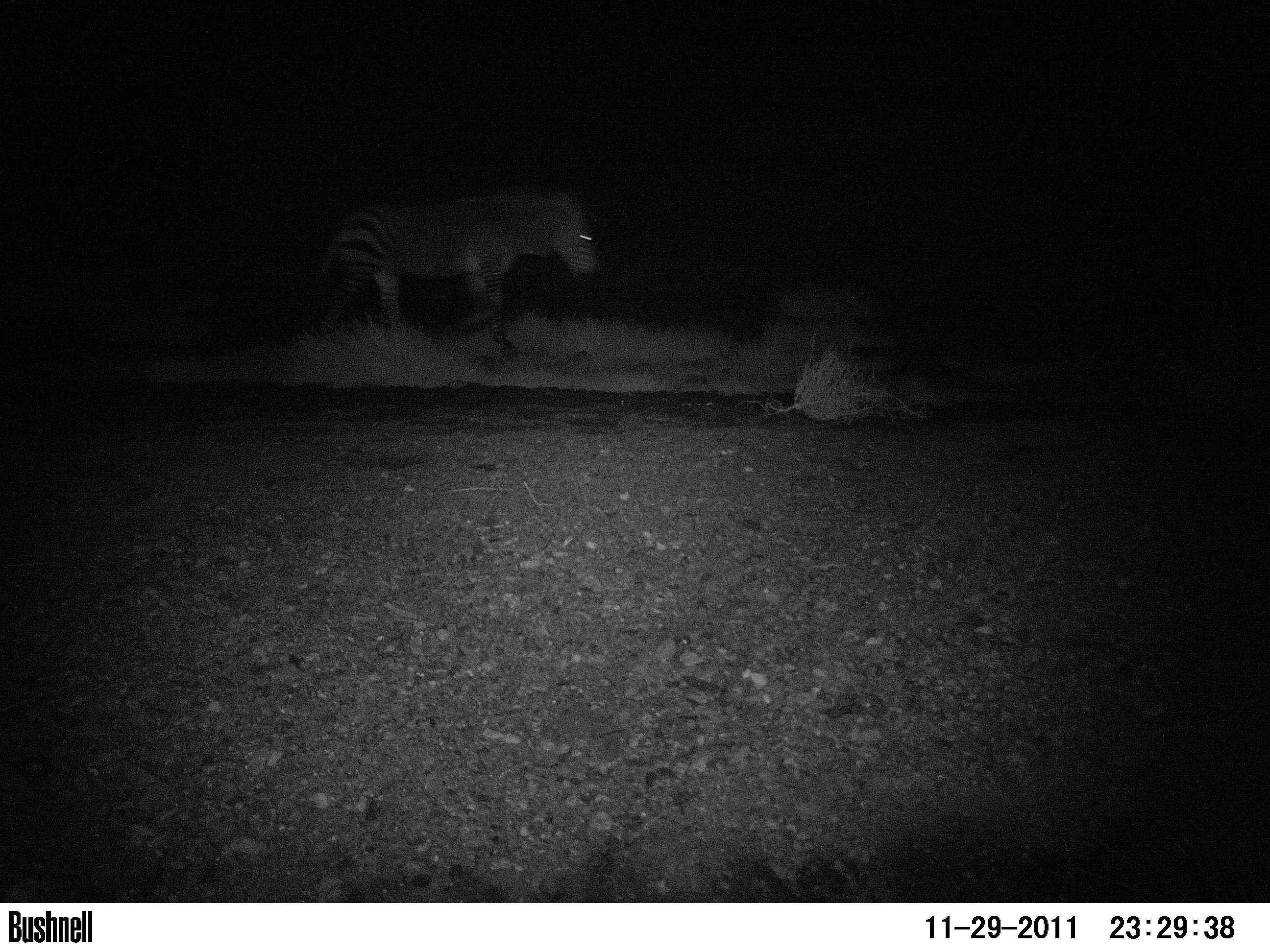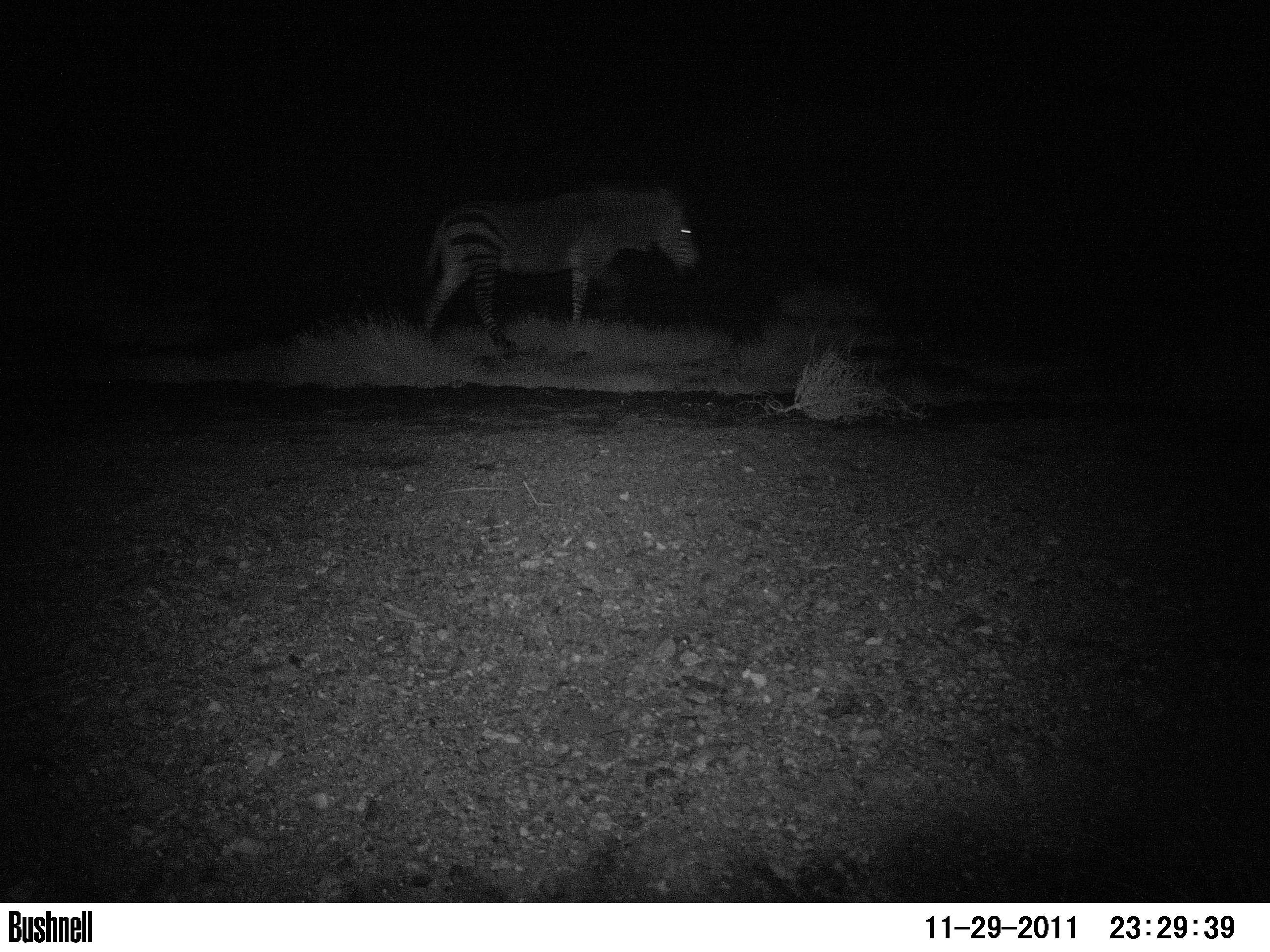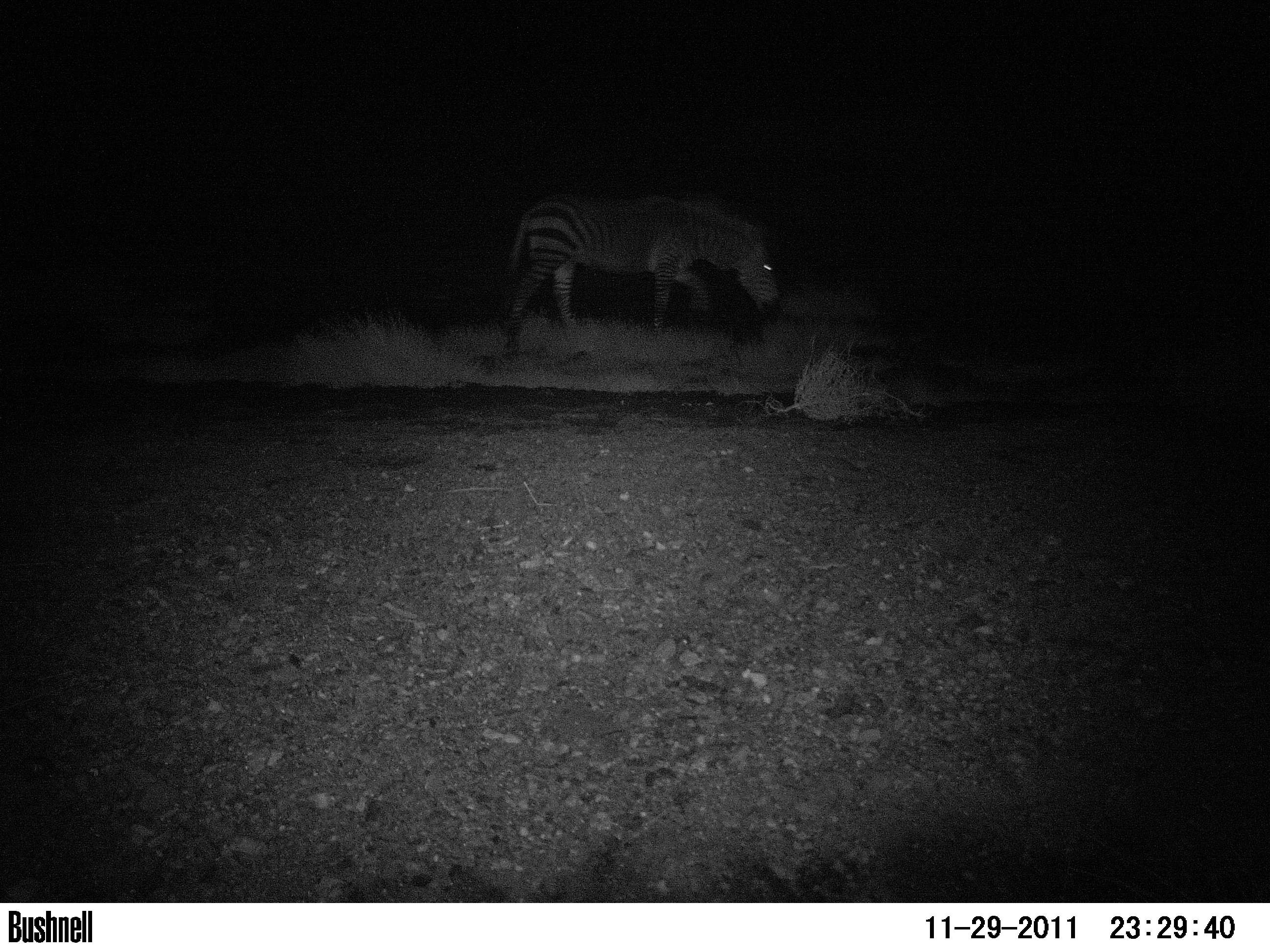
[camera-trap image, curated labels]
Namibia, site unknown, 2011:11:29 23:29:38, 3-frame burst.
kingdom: Animalia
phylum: Chordata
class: Mammalia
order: Perissodactyla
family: Equidae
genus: Equus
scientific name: Equus zebra hartmannae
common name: hartmann's mountain zebra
Equus zebra hartmannae (hartmann's mountain zebra).